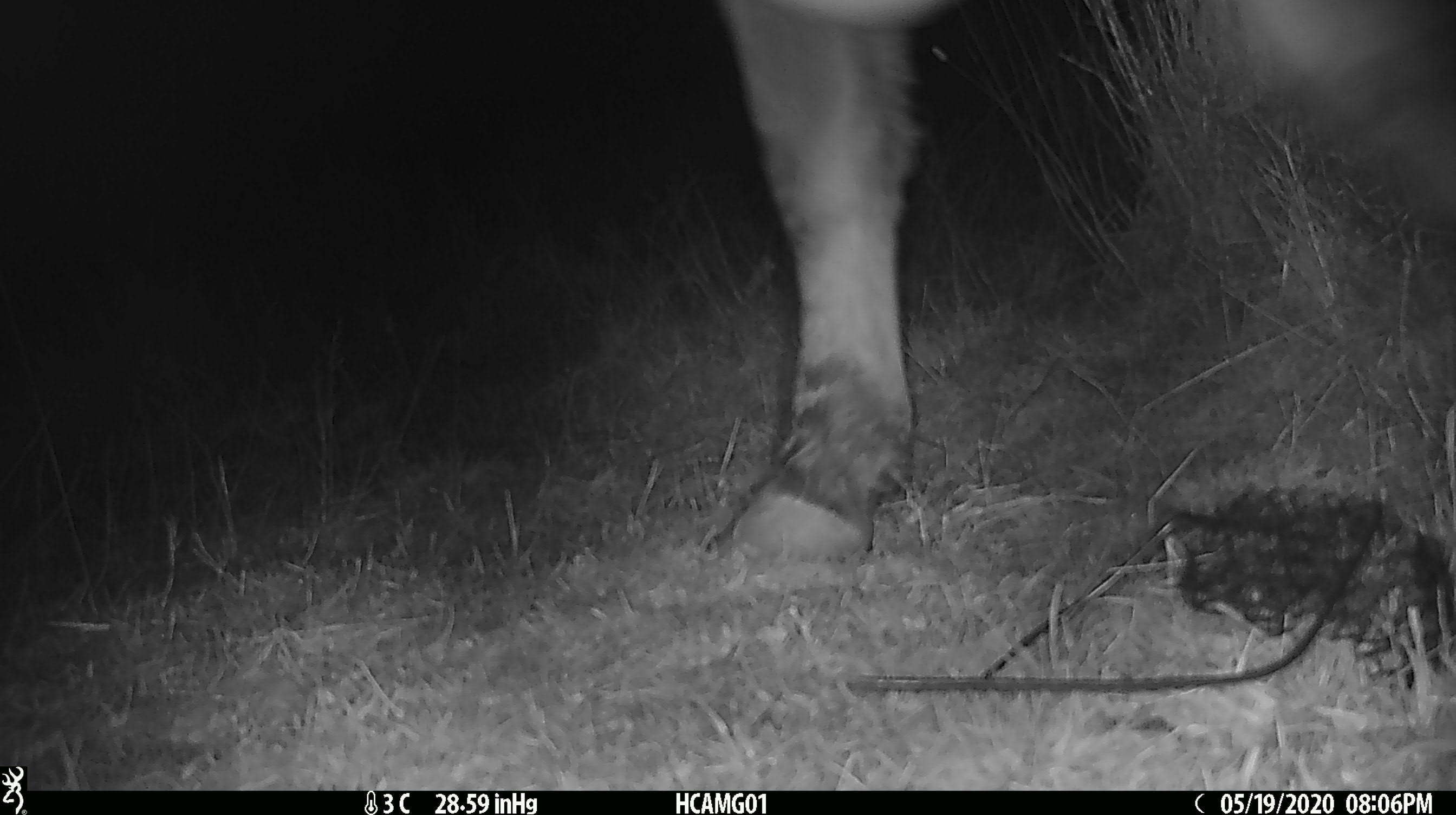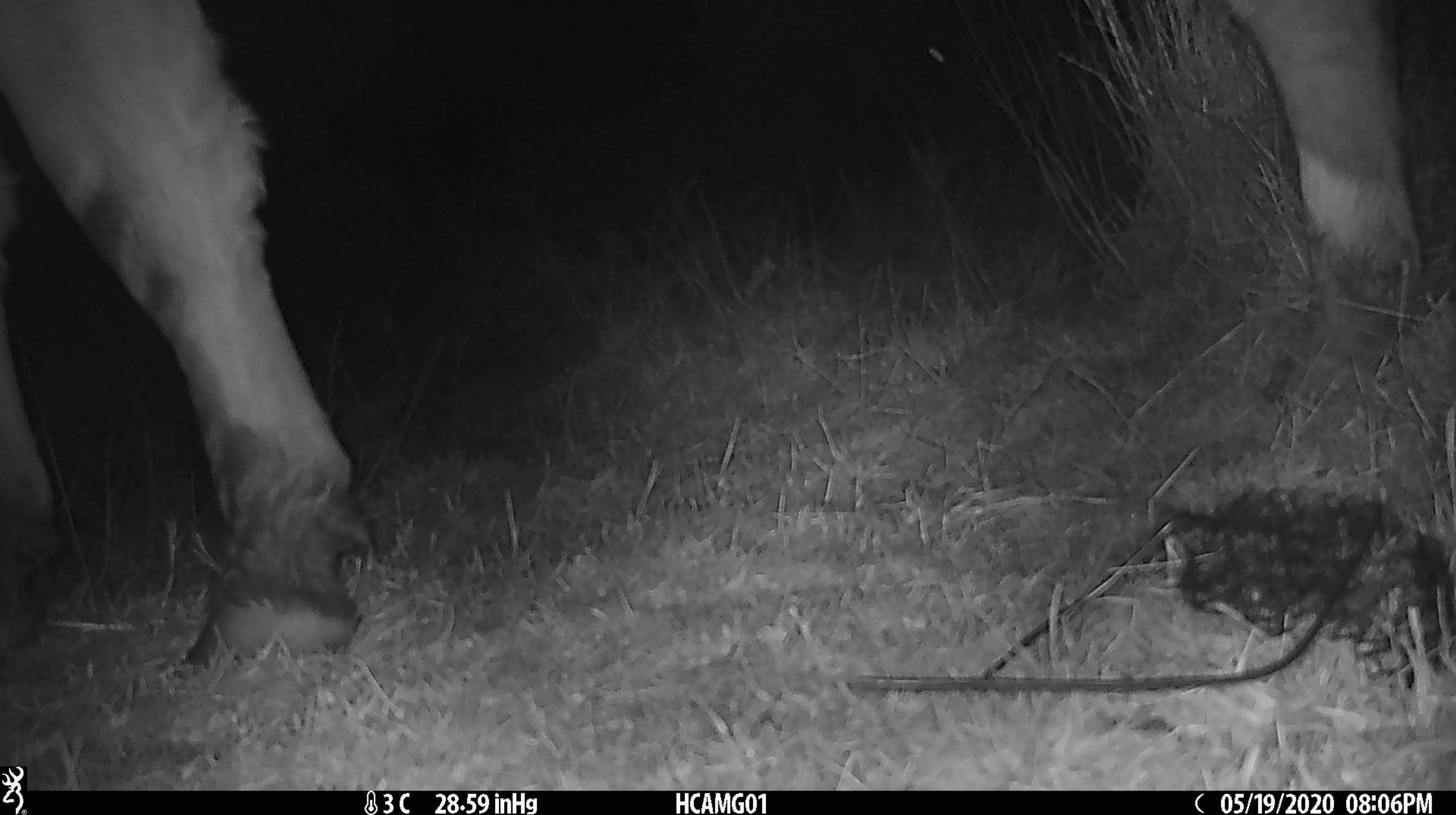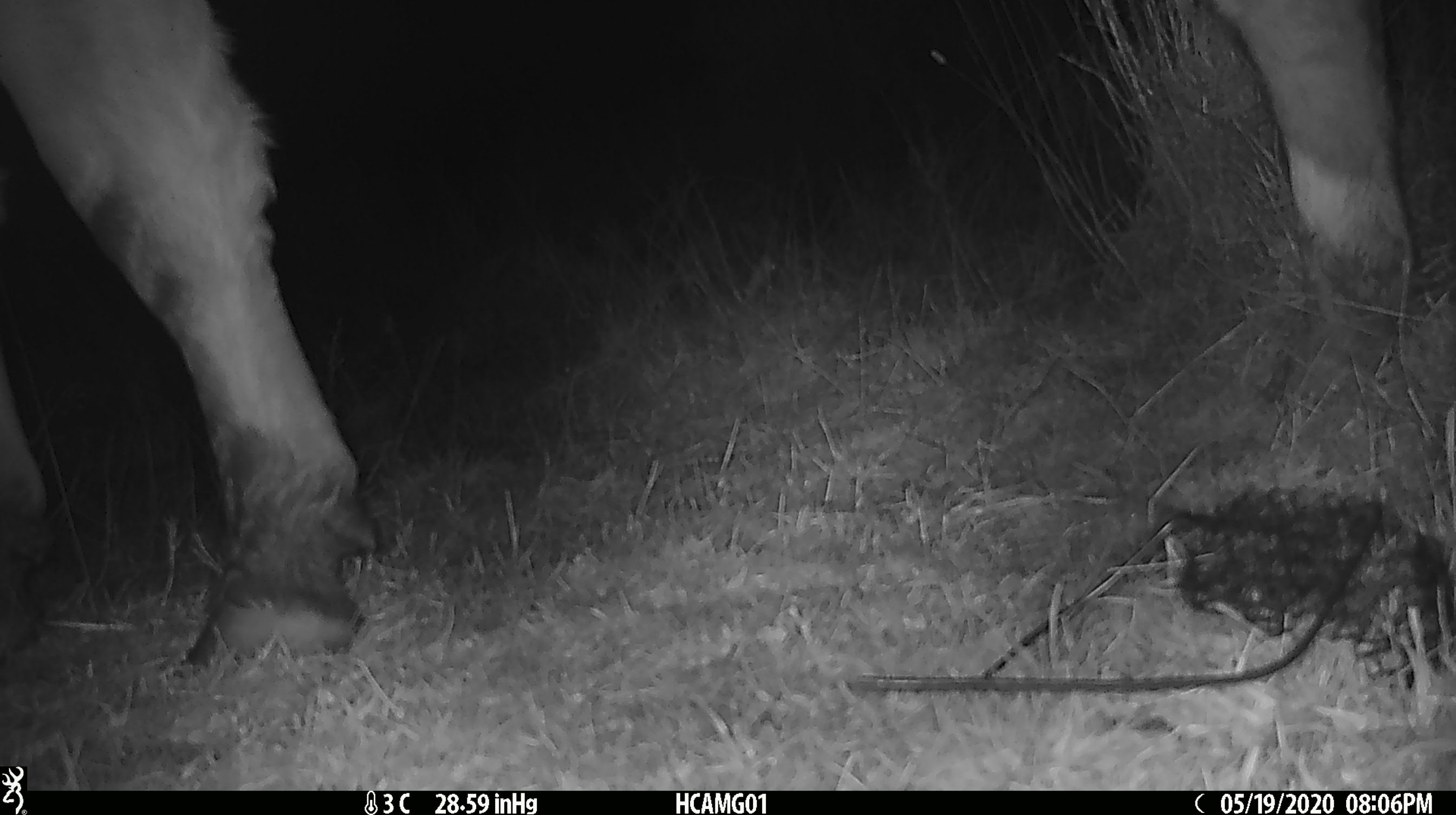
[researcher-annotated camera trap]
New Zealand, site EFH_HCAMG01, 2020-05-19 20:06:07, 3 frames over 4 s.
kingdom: Animalia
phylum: Chordata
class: Mammalia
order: Artiodactyla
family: Bovidae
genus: Bos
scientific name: Bos taurus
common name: domestic cow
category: cow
Cow (domestic cow) (Bos taurus).